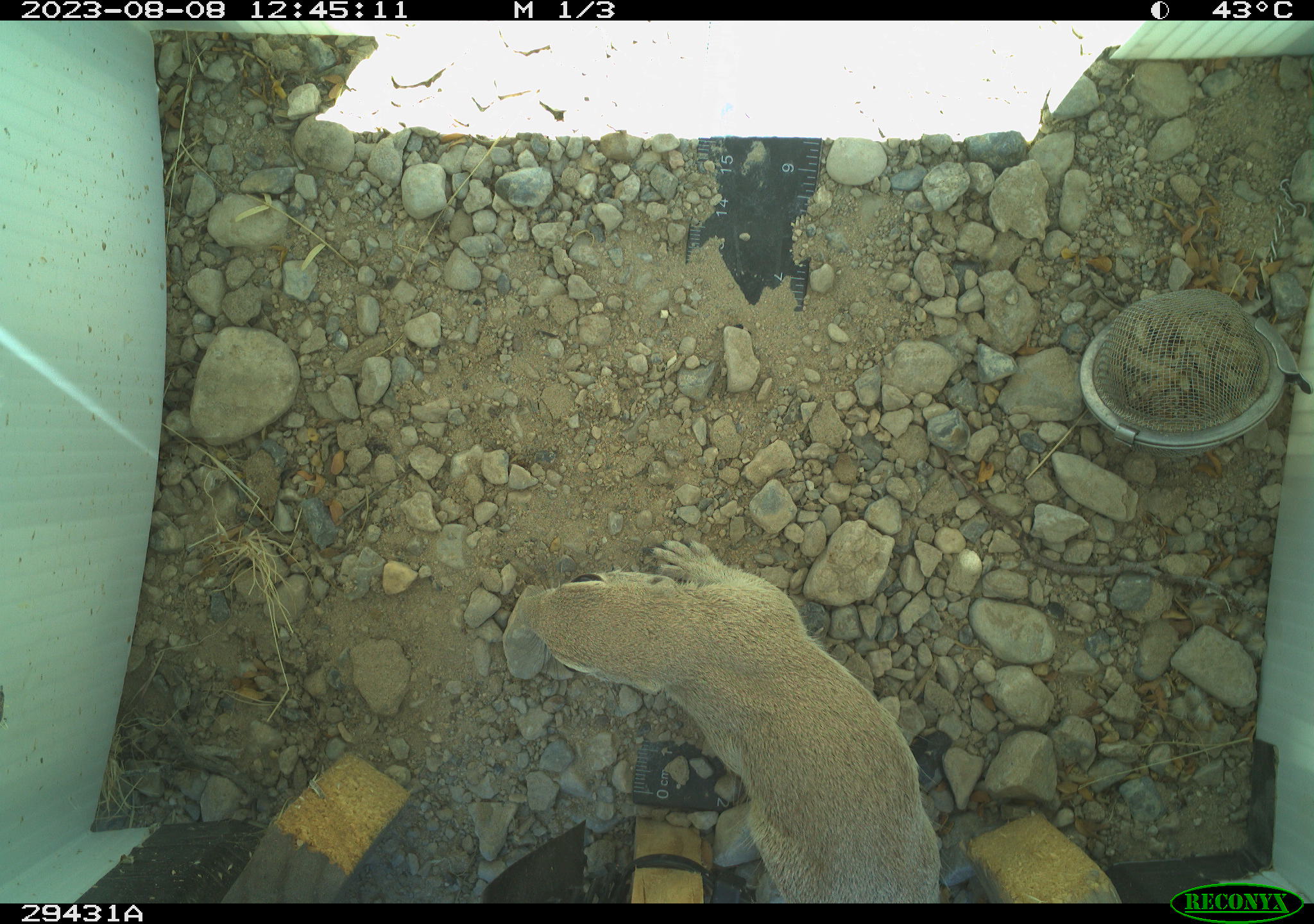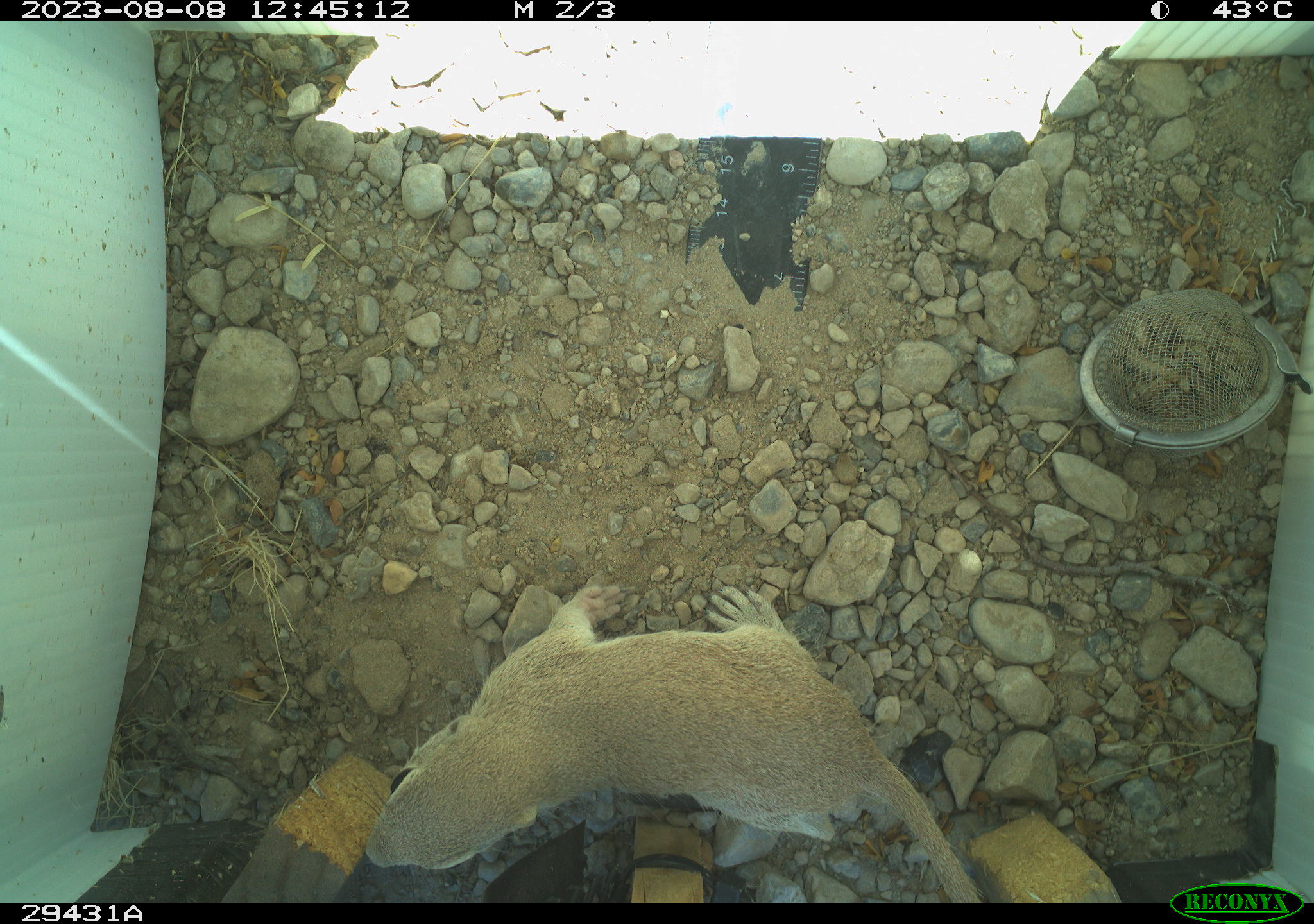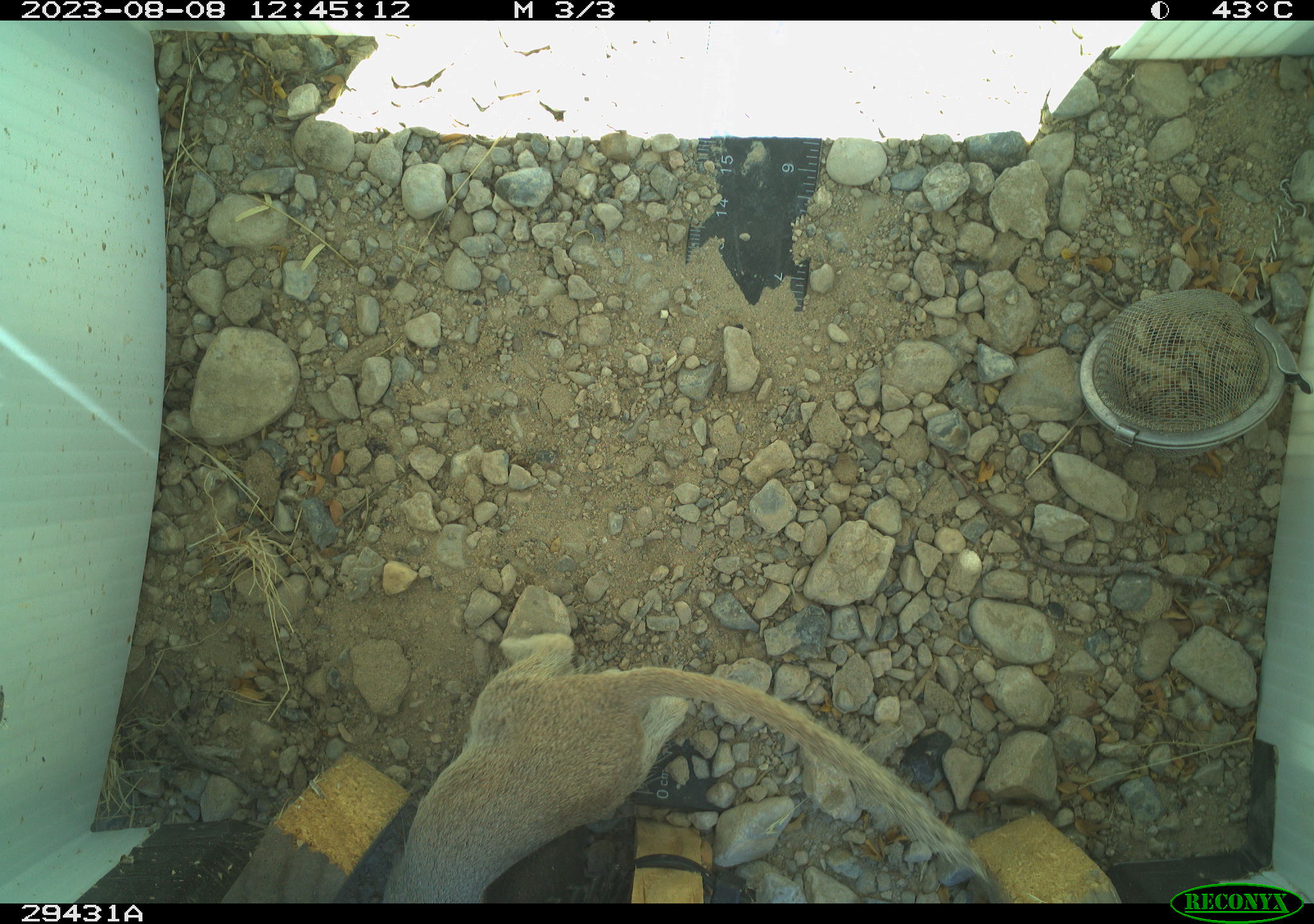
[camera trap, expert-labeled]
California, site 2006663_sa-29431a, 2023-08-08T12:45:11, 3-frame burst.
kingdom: Animalia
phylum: Chordata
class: Mammalia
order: Rodentia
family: Sciuridae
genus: Xerospermophilus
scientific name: Xerospermophilus tereticaudus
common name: round-tailed ground squirrel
Round-tailed ground squirrel (Xerospermophilus tereticaudus).